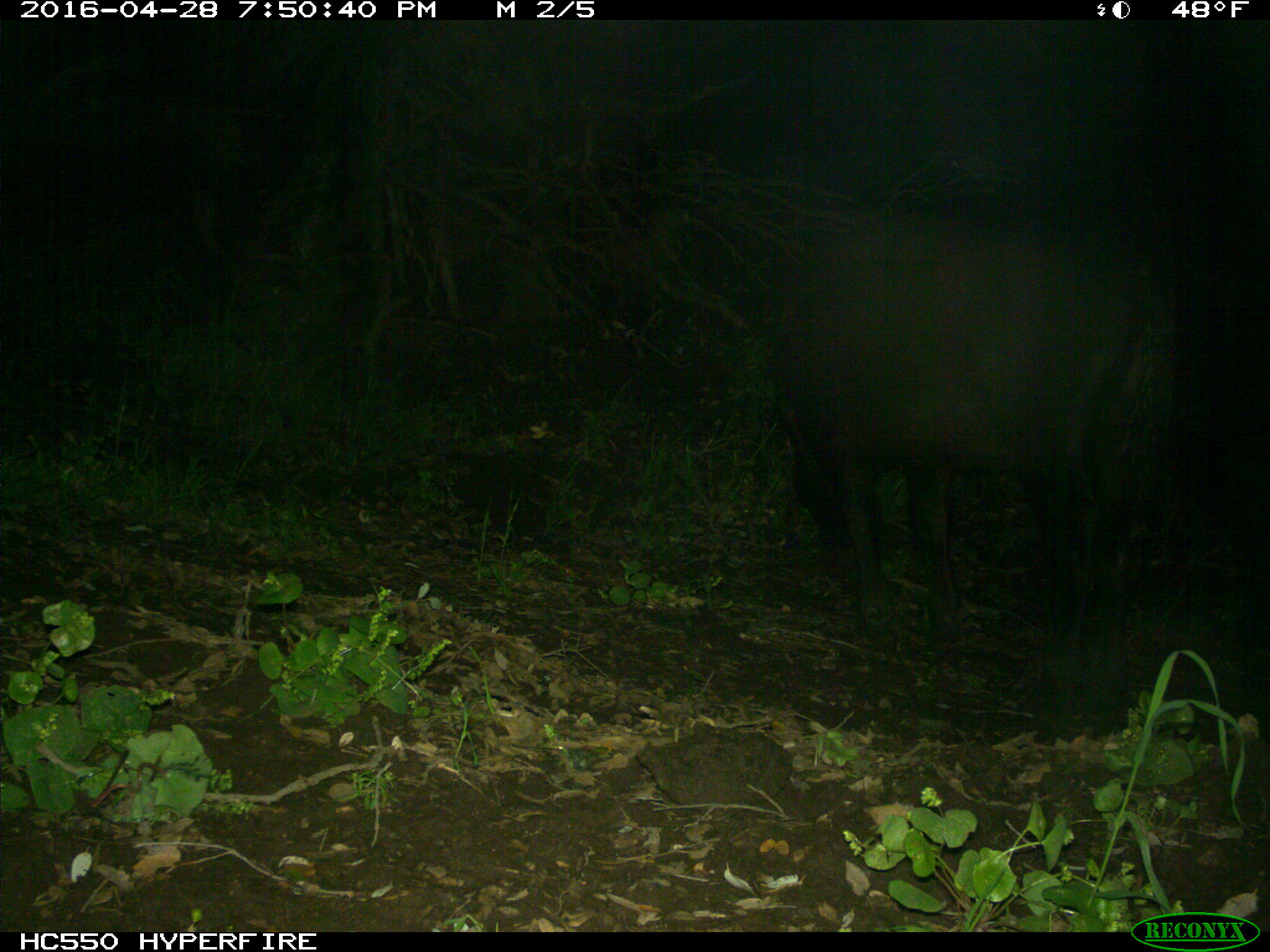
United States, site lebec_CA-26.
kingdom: Animalia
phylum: Chordata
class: Mammalia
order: Artiodactyla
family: Bovidae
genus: Bos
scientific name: Bos taurus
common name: domestic cow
Bos taurus (domestic cow).